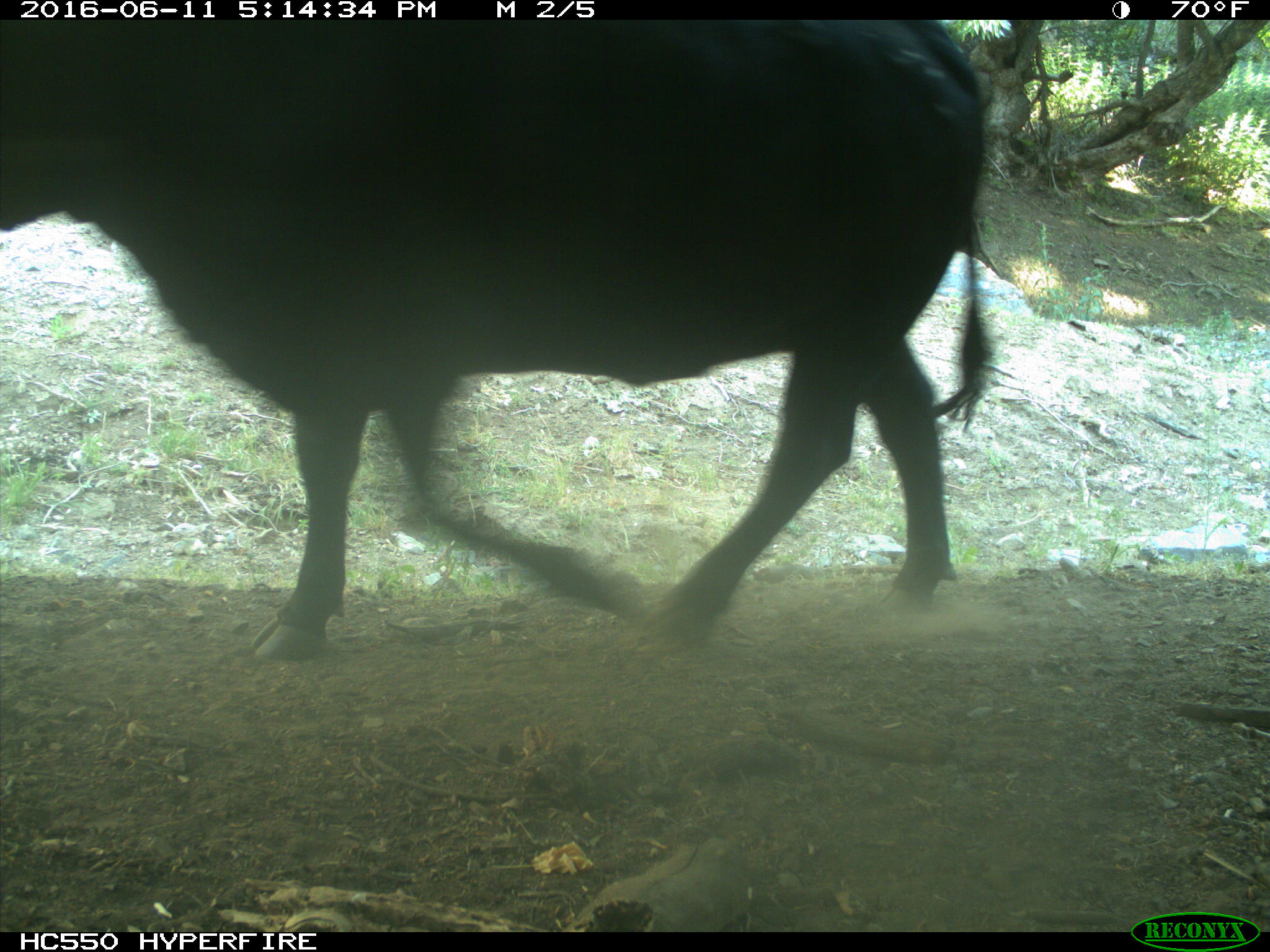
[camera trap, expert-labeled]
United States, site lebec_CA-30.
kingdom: Animalia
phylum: Chordata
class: Mammalia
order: Artiodactyla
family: Bovidae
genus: Bos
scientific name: Bos taurus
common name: domestic cow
Bos taurus (domestic cow).